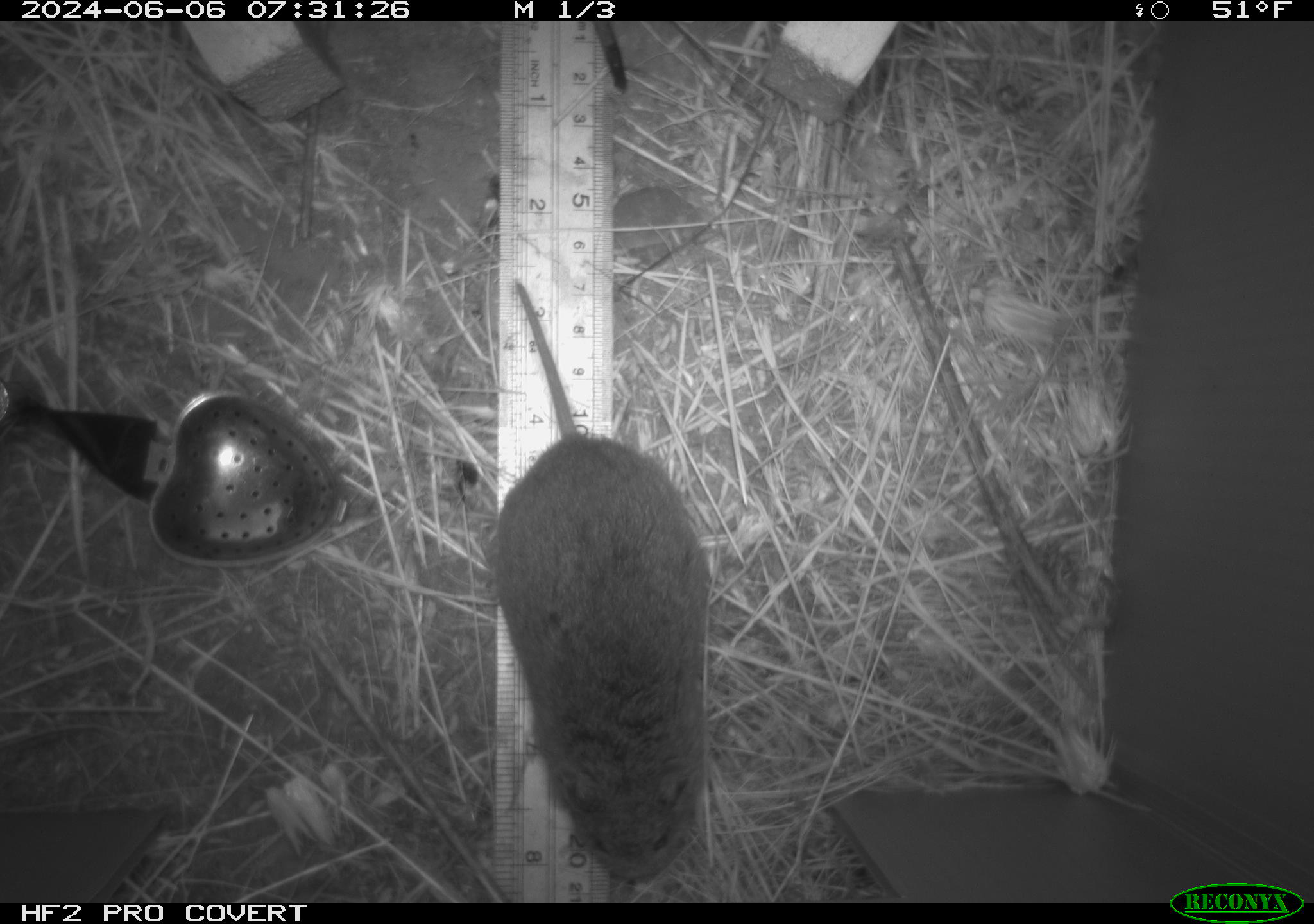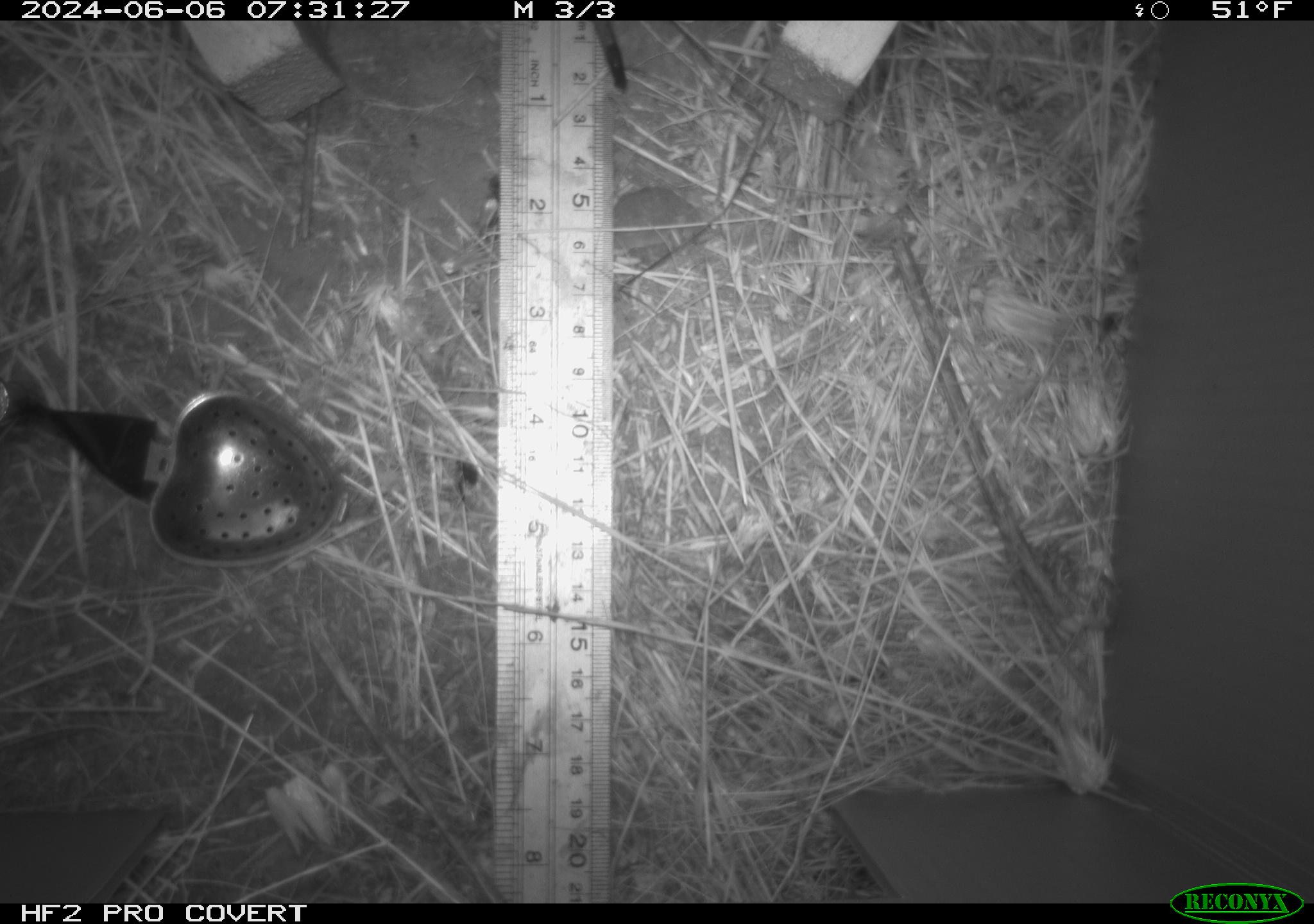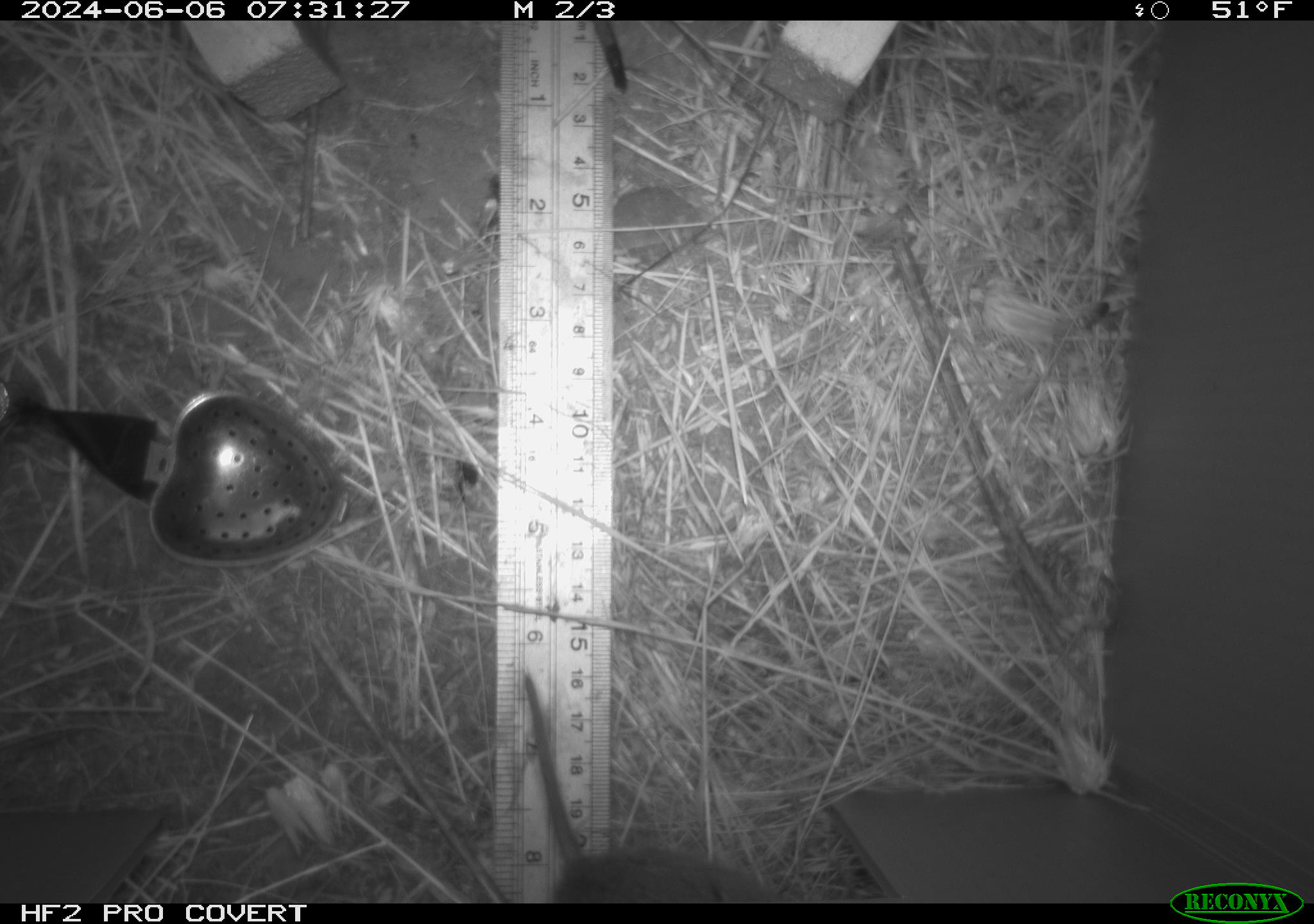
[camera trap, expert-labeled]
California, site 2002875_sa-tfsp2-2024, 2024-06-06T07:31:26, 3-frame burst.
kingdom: Animalia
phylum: Chordata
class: Mammalia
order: Rodentia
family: Cricetidae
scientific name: Arvicolinae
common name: voles, lemmings, and muskrats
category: arvicolinae subfamily